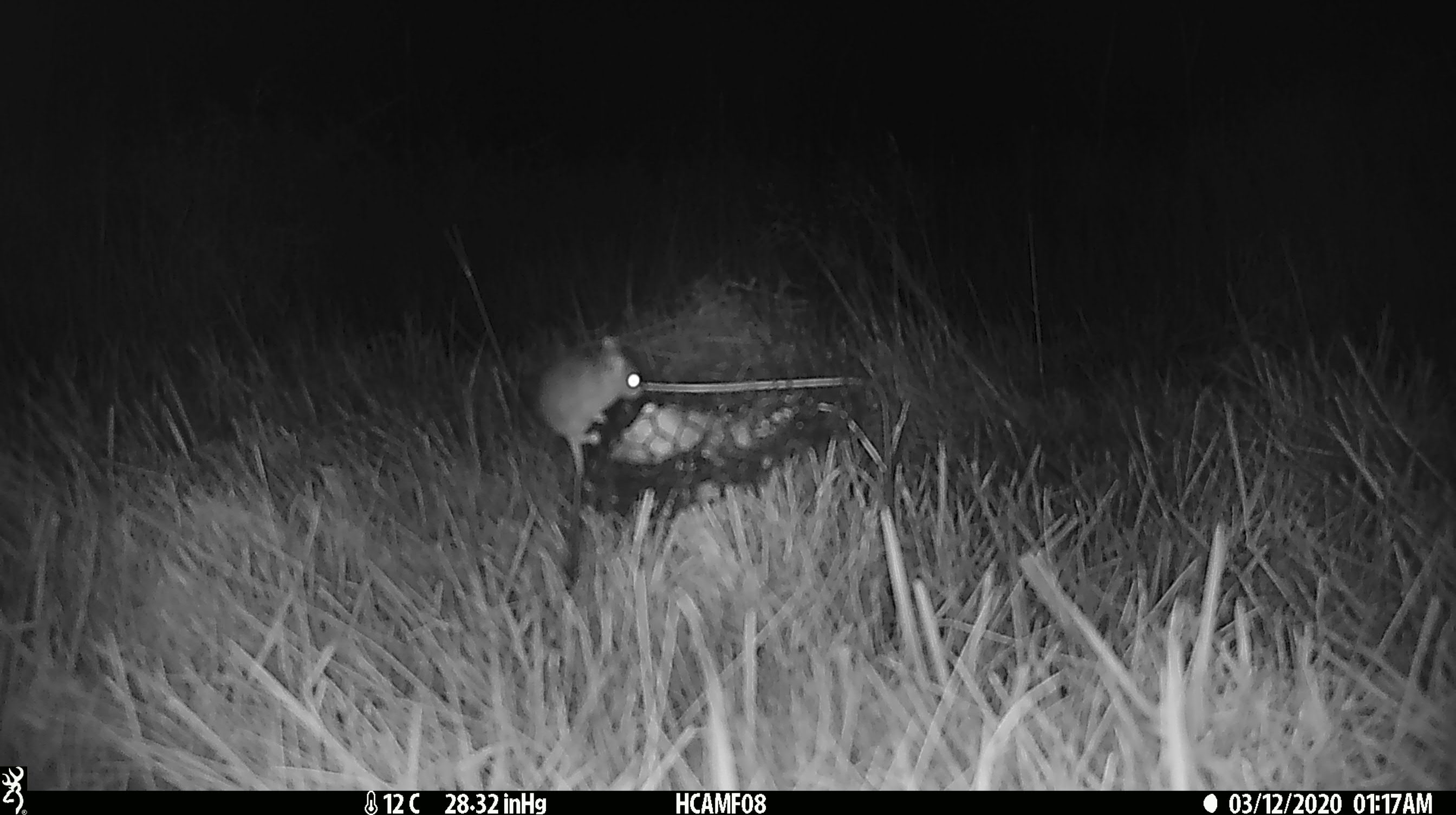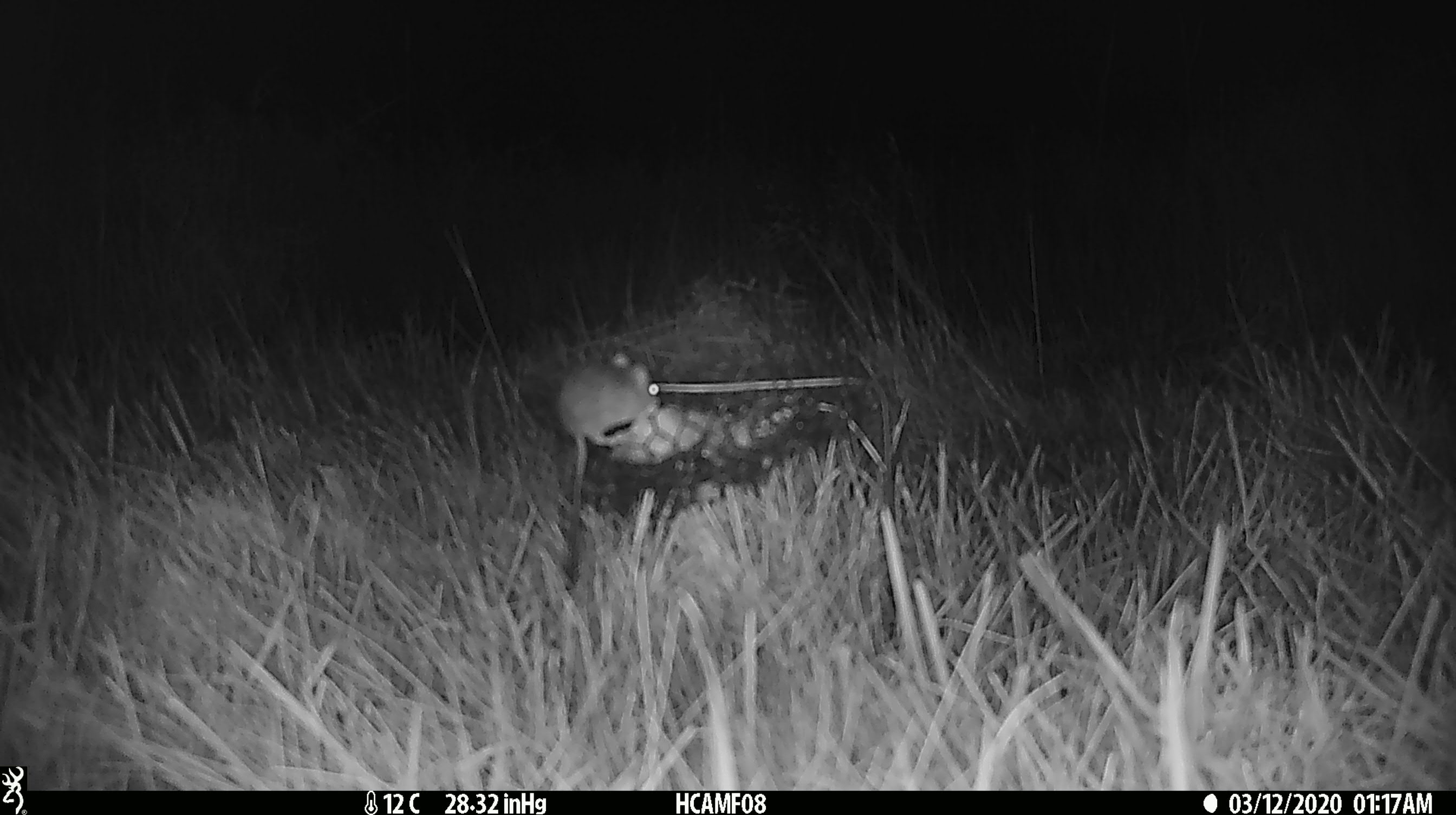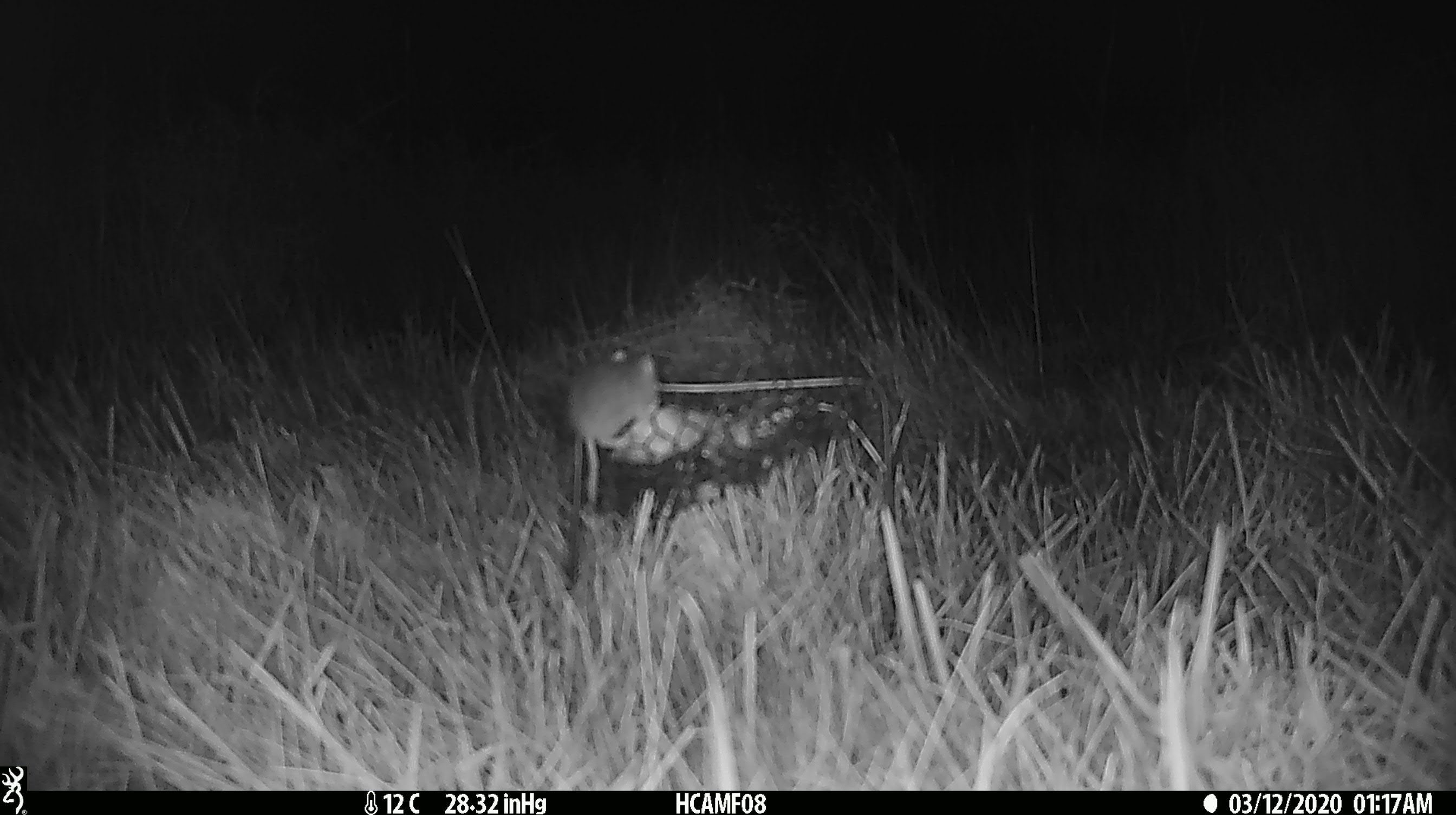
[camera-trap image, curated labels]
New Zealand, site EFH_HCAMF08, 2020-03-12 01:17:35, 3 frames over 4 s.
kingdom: Animalia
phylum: Chordata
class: Mammalia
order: Rodentia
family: Muridae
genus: Mus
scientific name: Mus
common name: mouse